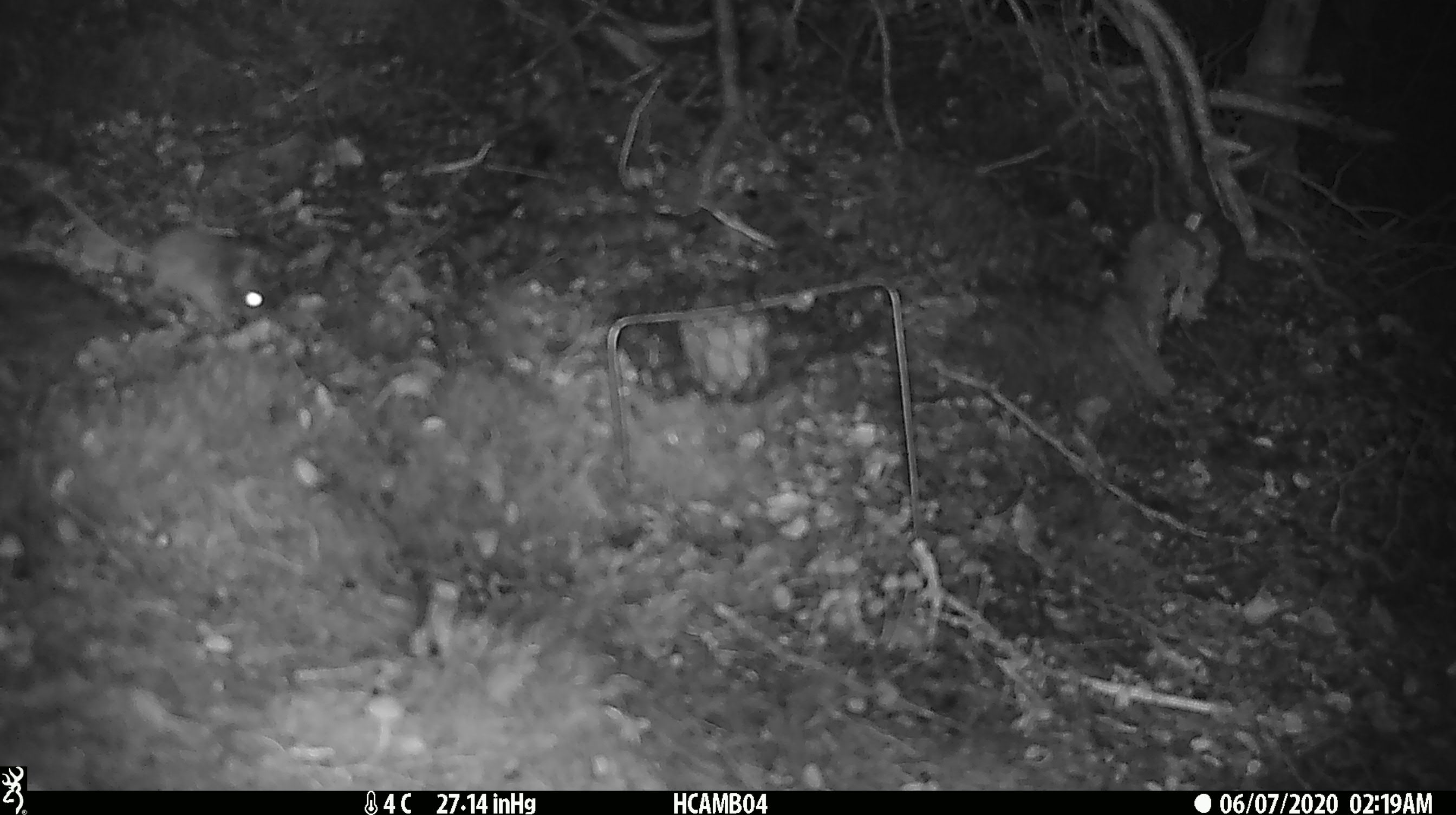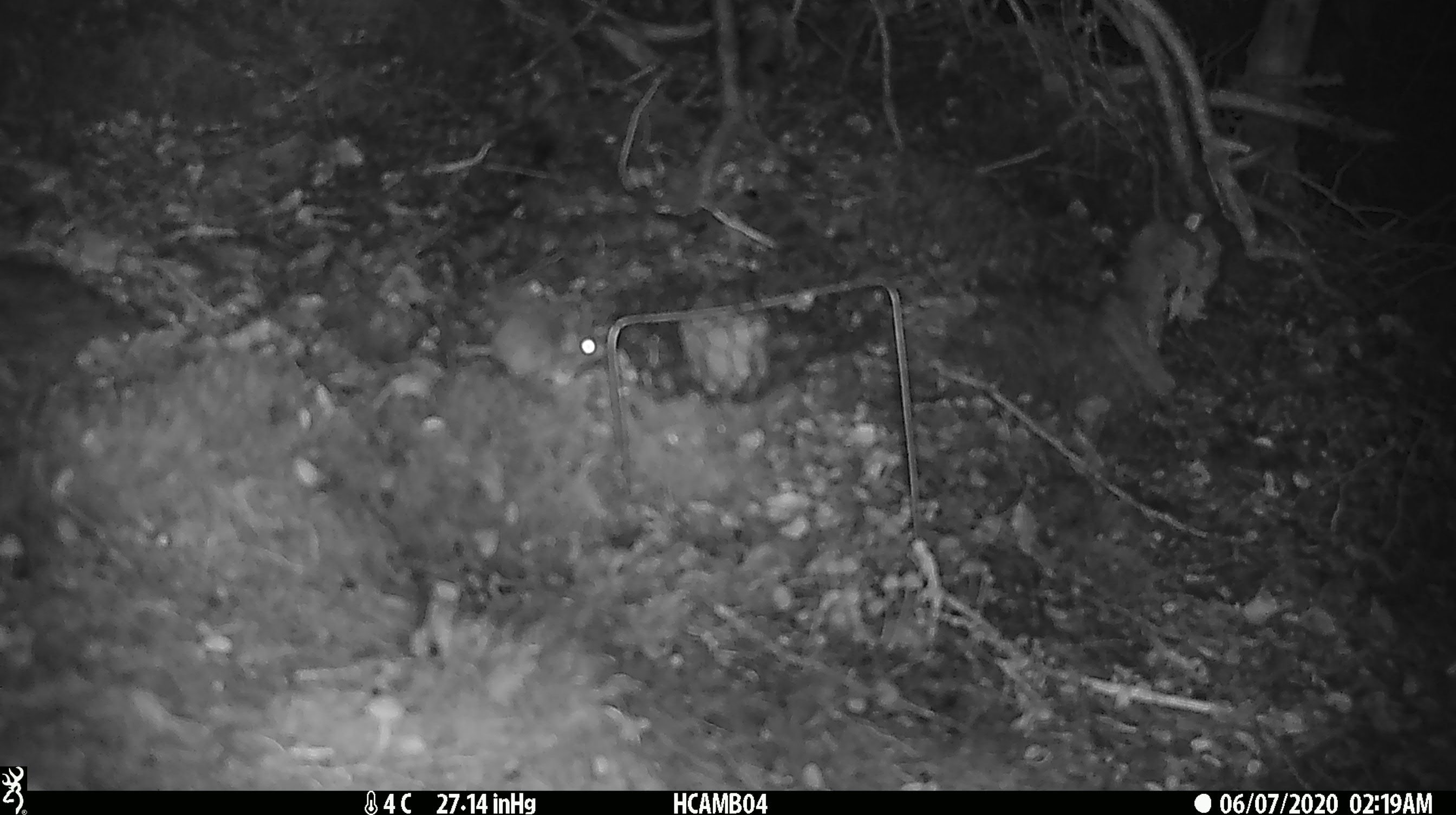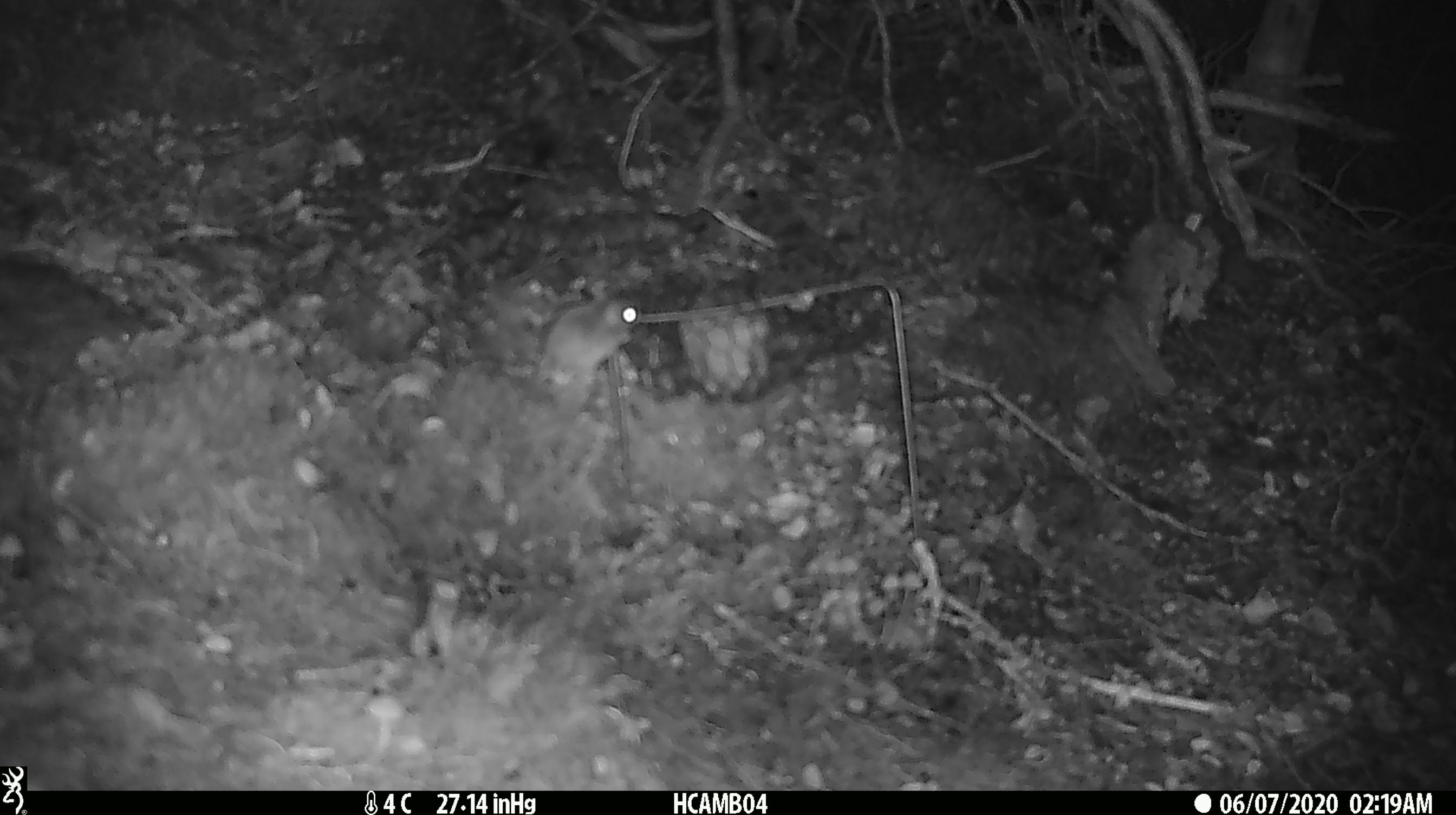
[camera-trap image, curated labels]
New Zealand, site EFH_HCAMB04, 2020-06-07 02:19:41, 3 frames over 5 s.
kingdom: Animalia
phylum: Chordata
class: Mammalia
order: Rodentia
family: Muridae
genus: Mus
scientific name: Mus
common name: mouse